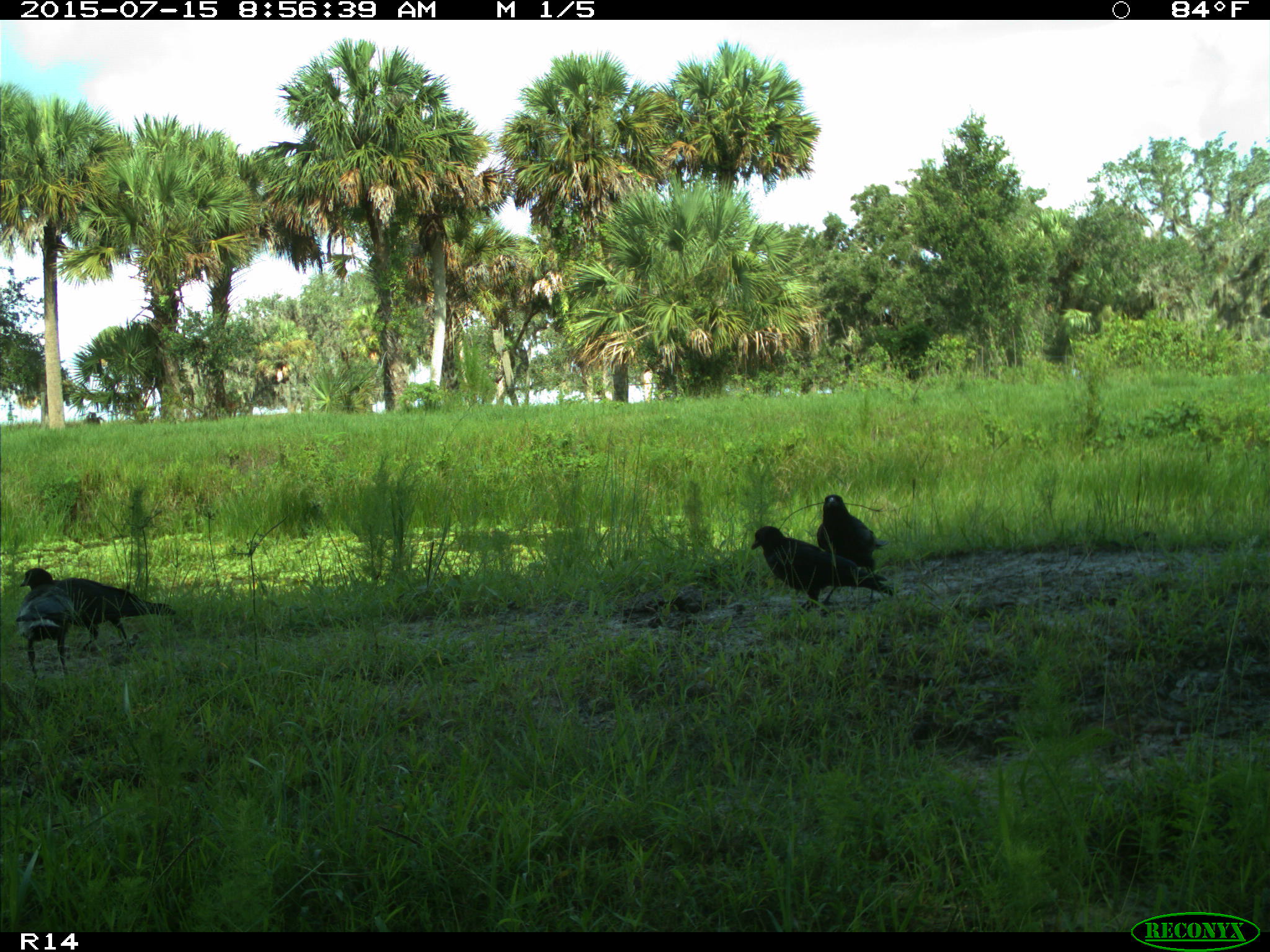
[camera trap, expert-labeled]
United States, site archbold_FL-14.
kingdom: Animalia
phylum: Chordata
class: Mammalia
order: Artiodactyla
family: Bovidae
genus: Bos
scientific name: Bos taurus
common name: domestic cow